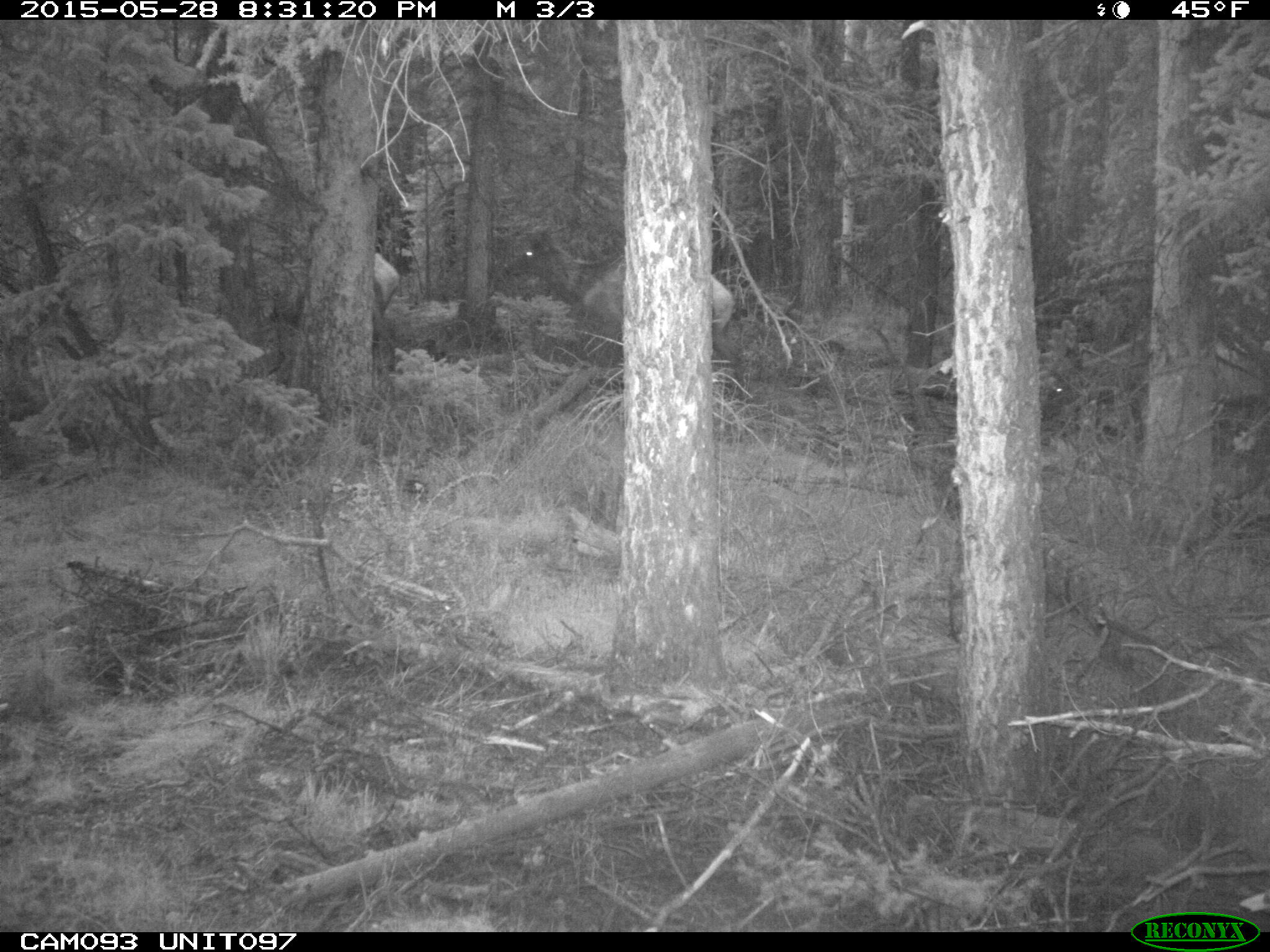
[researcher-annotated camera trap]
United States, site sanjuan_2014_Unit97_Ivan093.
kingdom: Animalia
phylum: Chordata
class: Mammalia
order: Artiodactyla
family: Cervidae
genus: Cervus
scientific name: Cervus elaphus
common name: red deer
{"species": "Cervus elaphus (red deer)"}